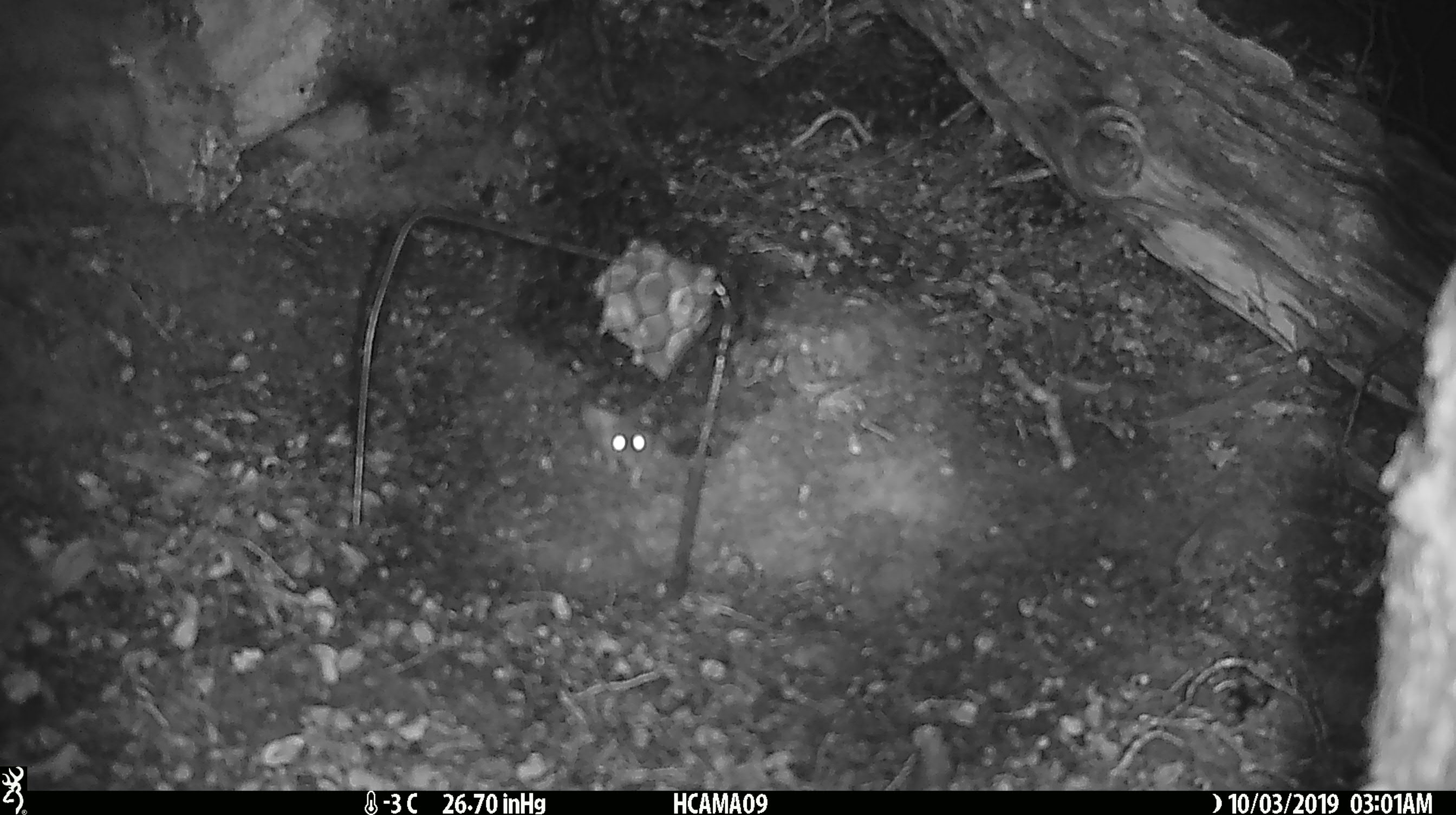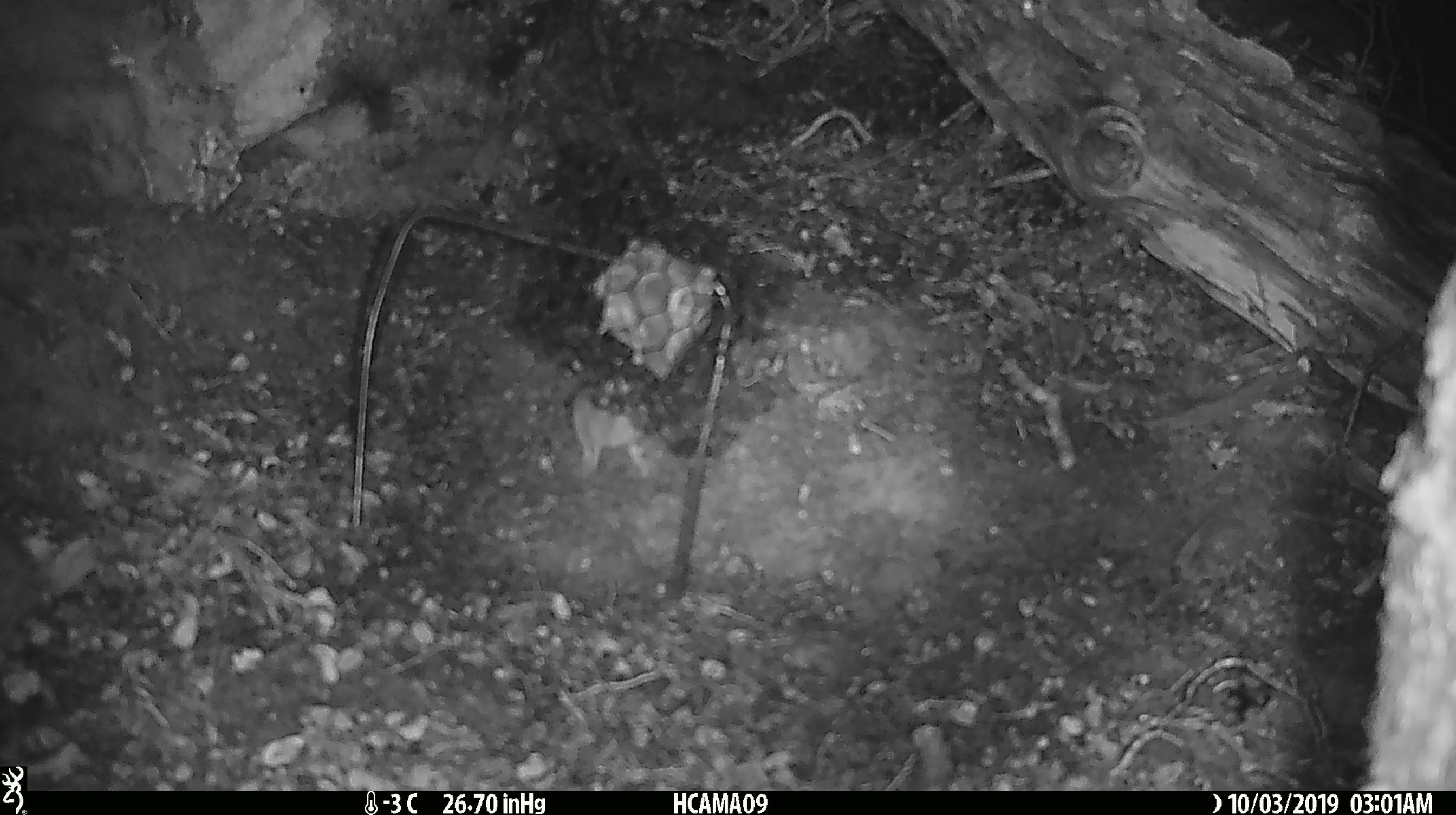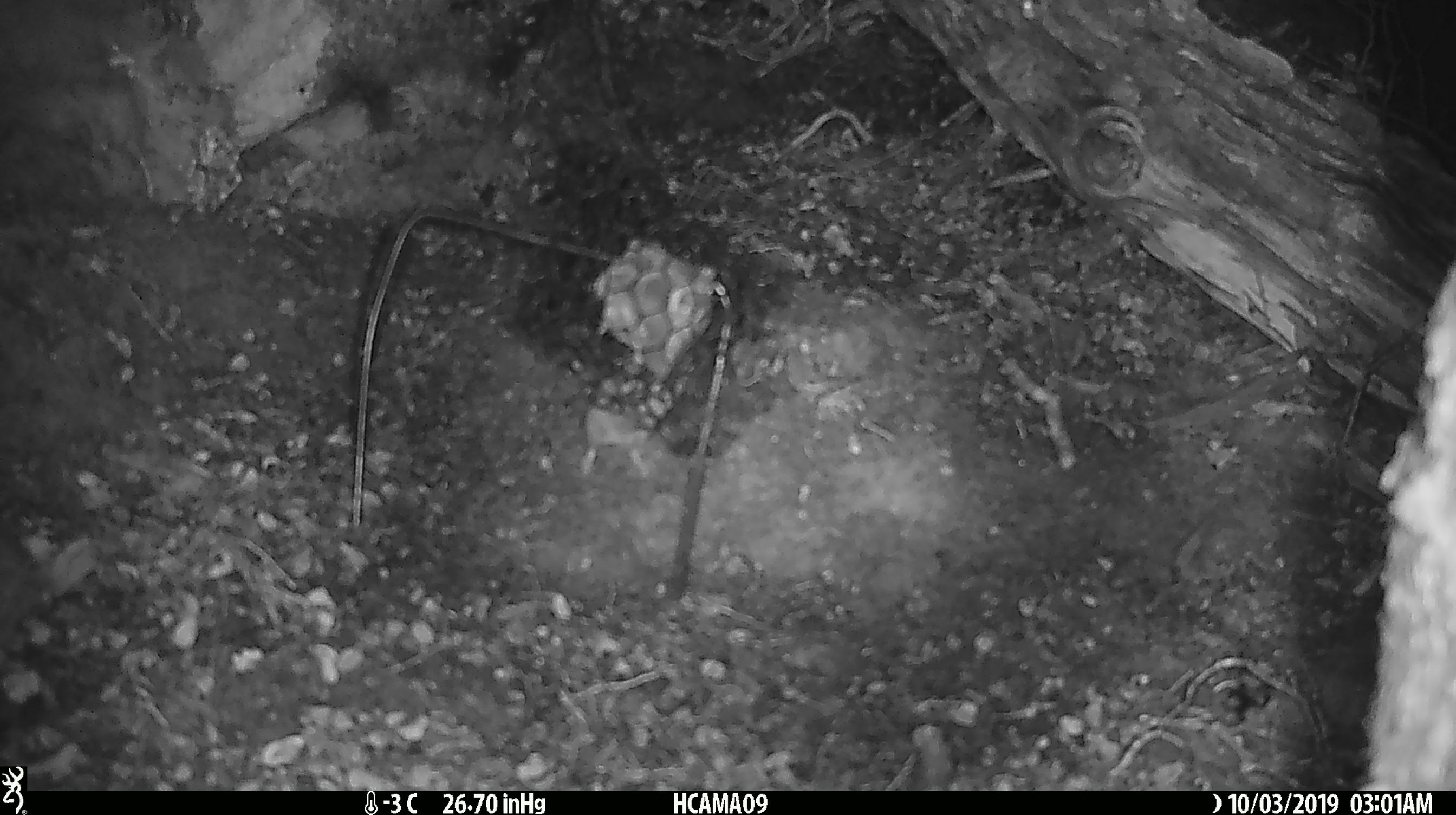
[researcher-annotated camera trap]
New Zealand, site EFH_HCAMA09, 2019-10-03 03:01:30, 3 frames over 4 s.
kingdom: Animalia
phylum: Chordata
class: Mammalia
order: Rodentia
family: Muridae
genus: Mus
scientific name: Mus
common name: mouse